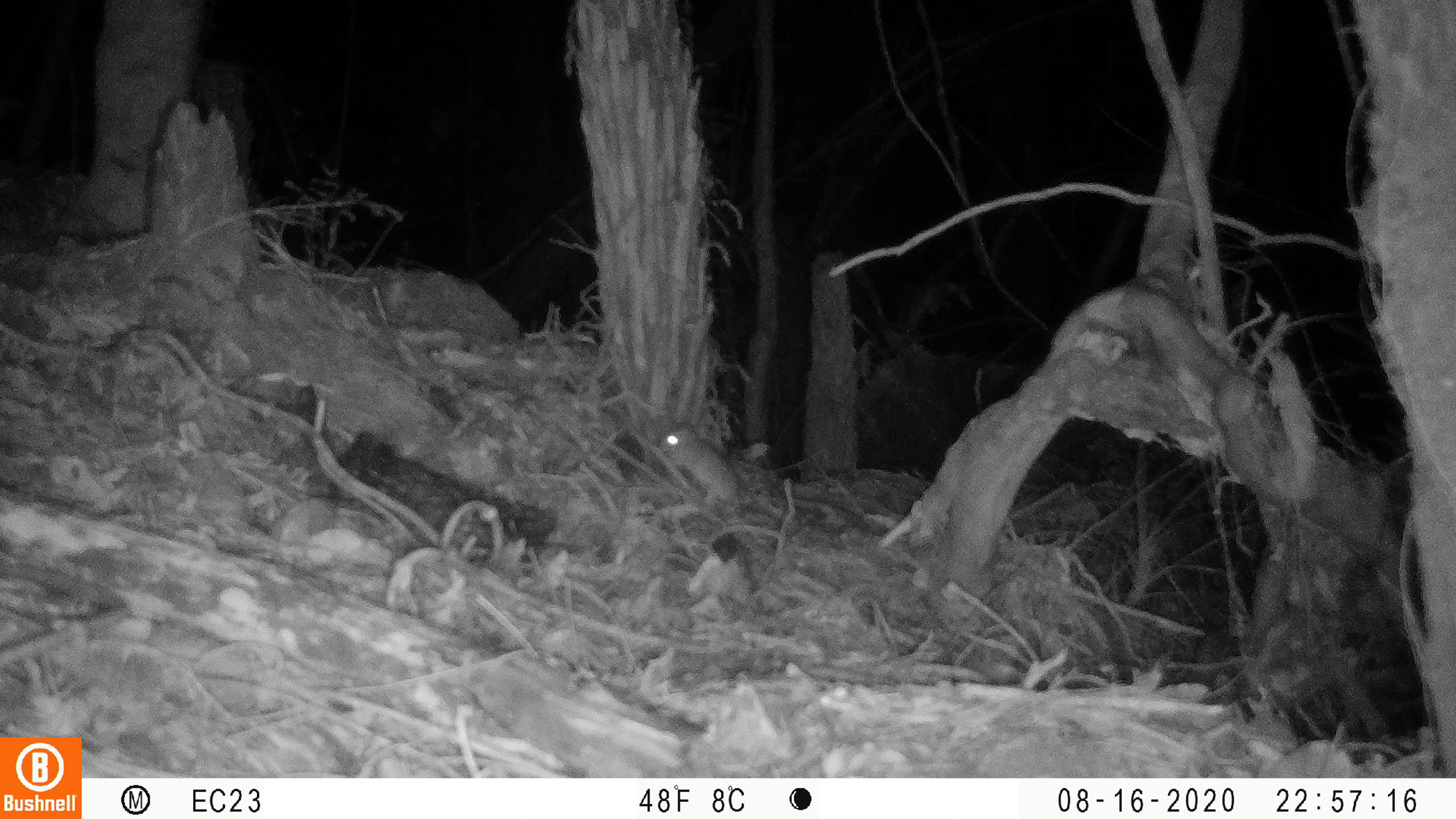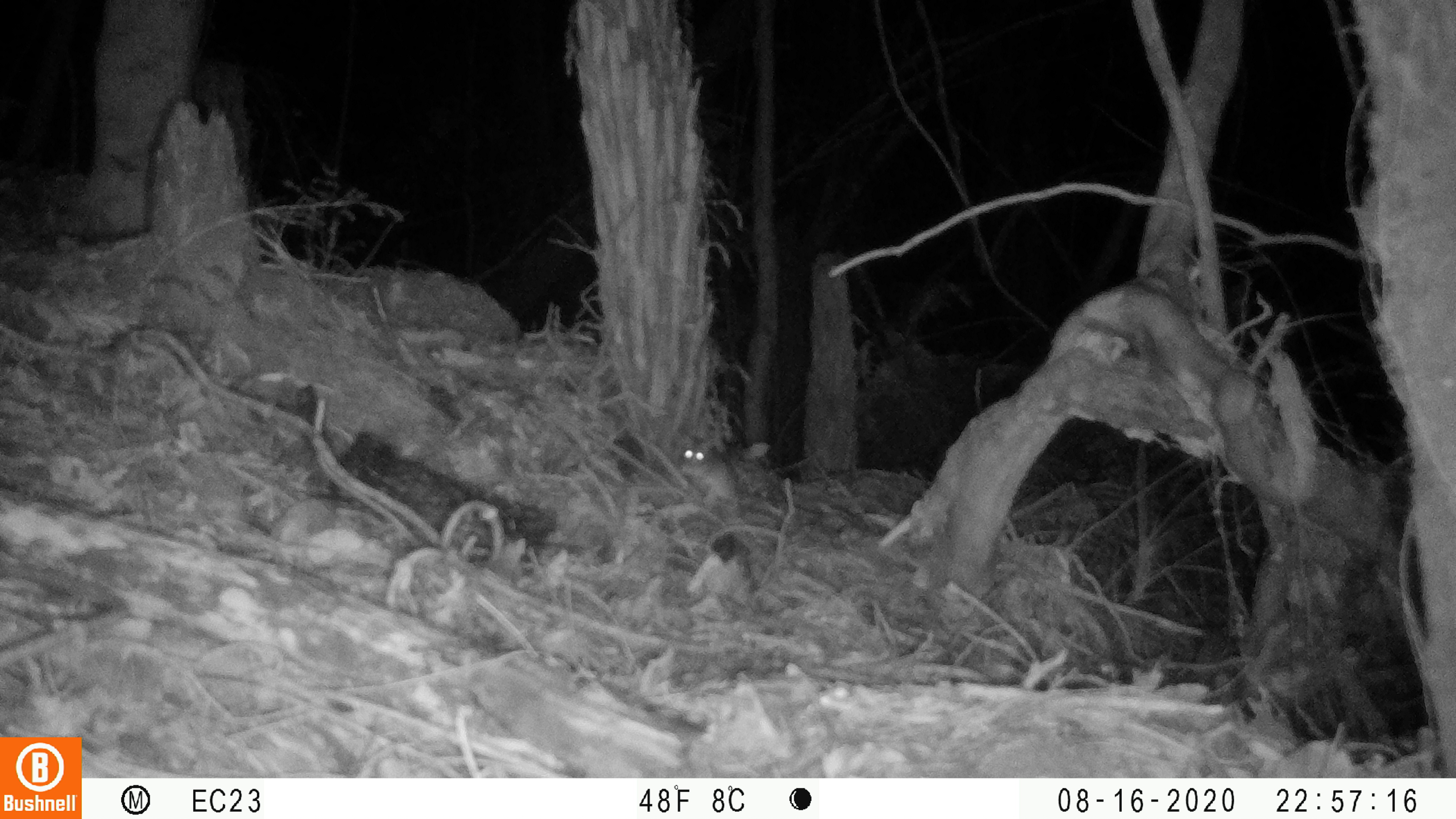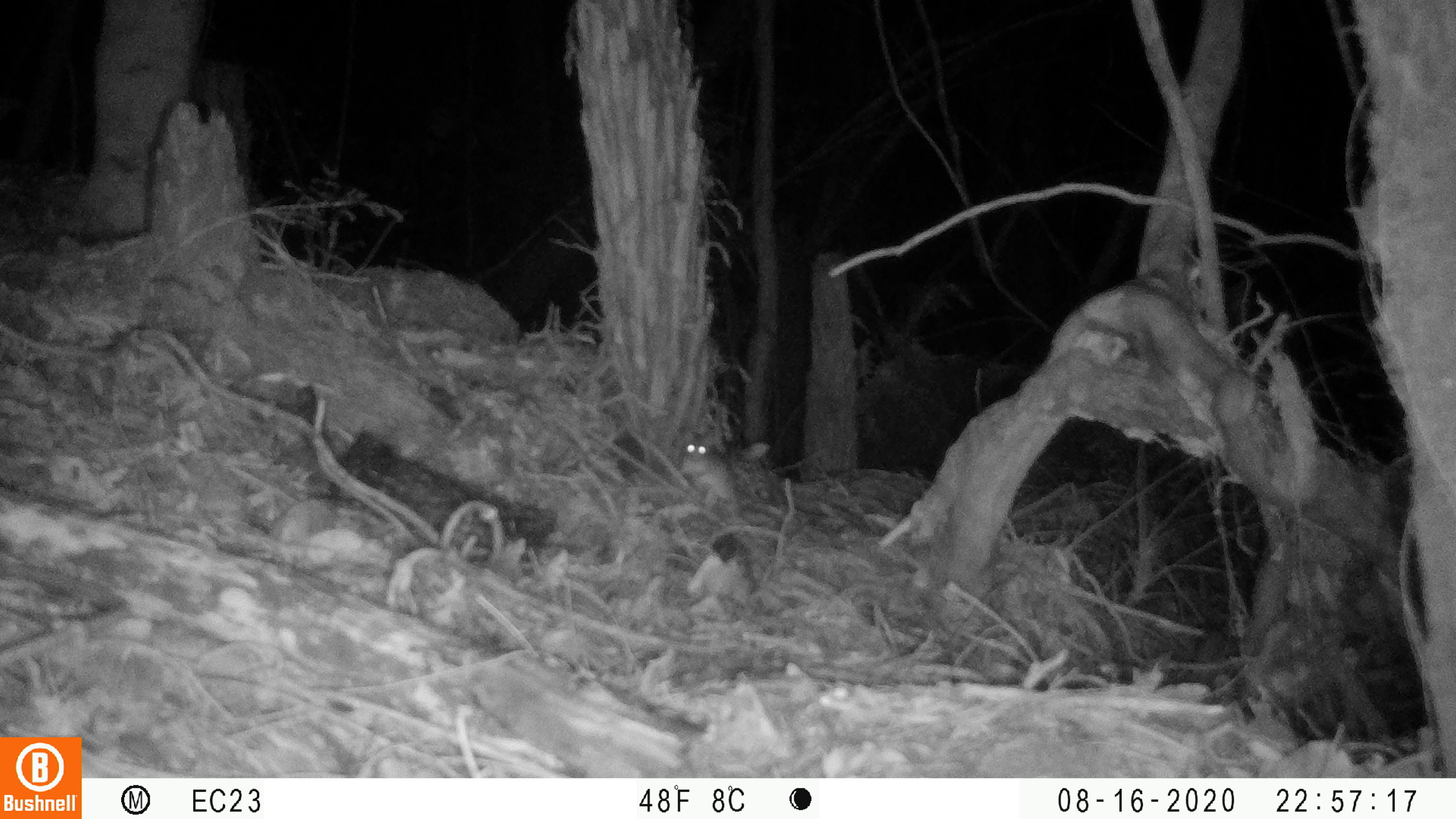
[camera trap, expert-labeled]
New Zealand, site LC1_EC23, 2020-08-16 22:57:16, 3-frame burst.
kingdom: Animalia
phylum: Chordata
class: Mammalia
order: Rodentia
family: Muridae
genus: Rattus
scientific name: Rattus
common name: rat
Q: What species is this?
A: Rat (Rattus).